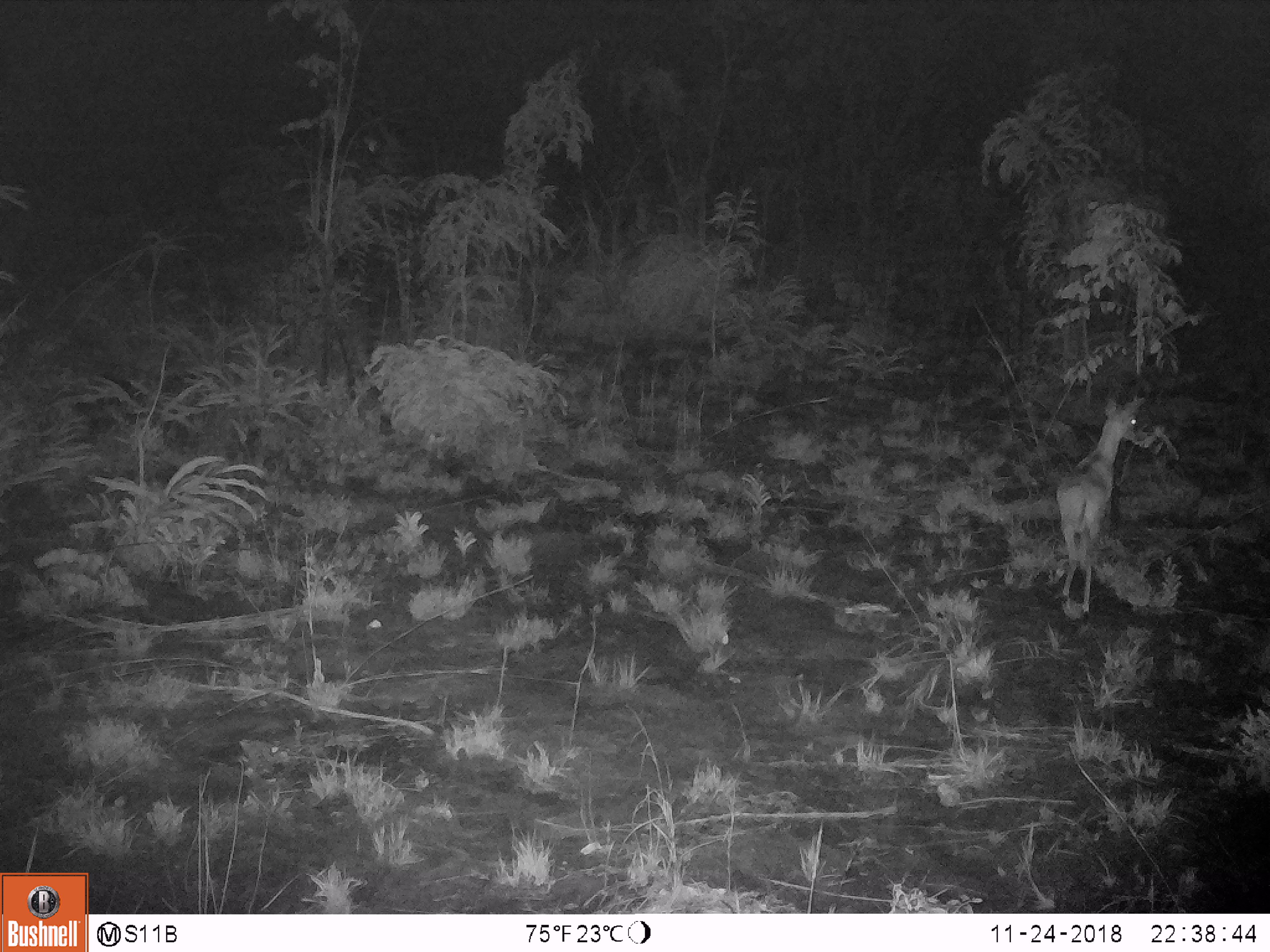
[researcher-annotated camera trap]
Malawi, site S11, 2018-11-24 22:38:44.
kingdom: Animalia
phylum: Chordata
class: Mammalia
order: Artiodactyla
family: Bovidae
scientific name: Antilopinae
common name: small antelope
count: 1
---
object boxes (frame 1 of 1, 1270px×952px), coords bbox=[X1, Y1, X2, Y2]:
small antelope: bbox=[1037, 384, 1152, 624]